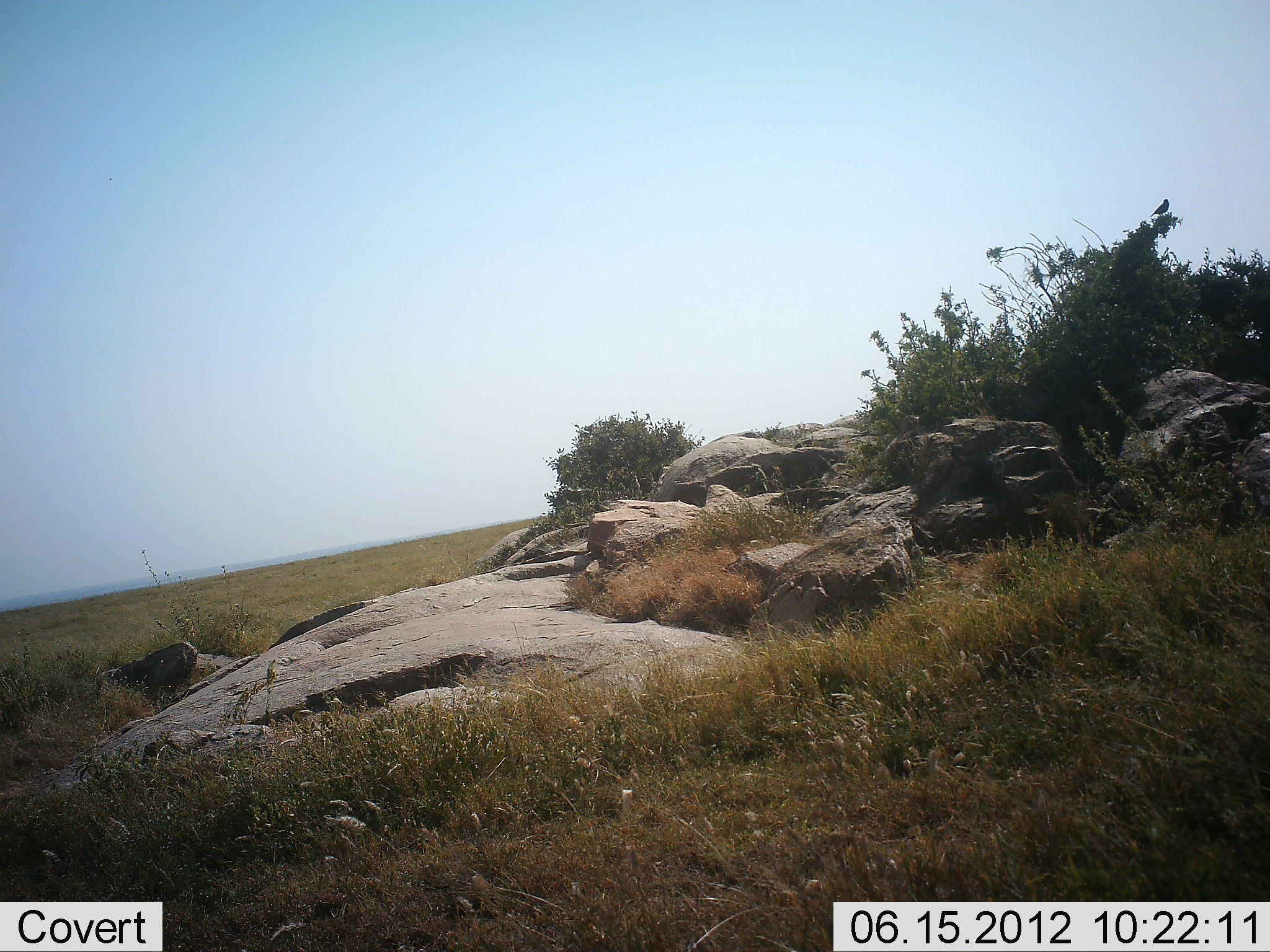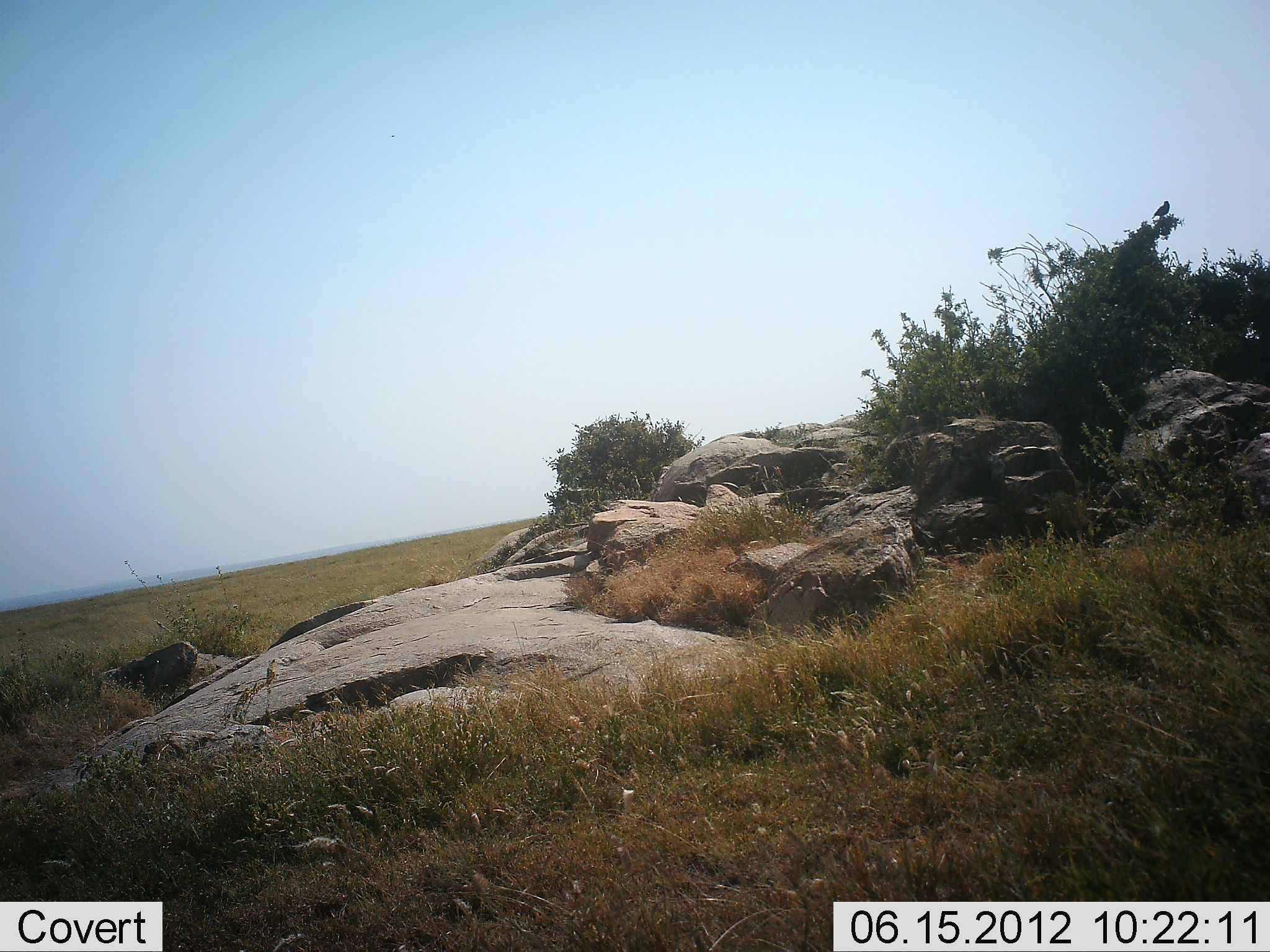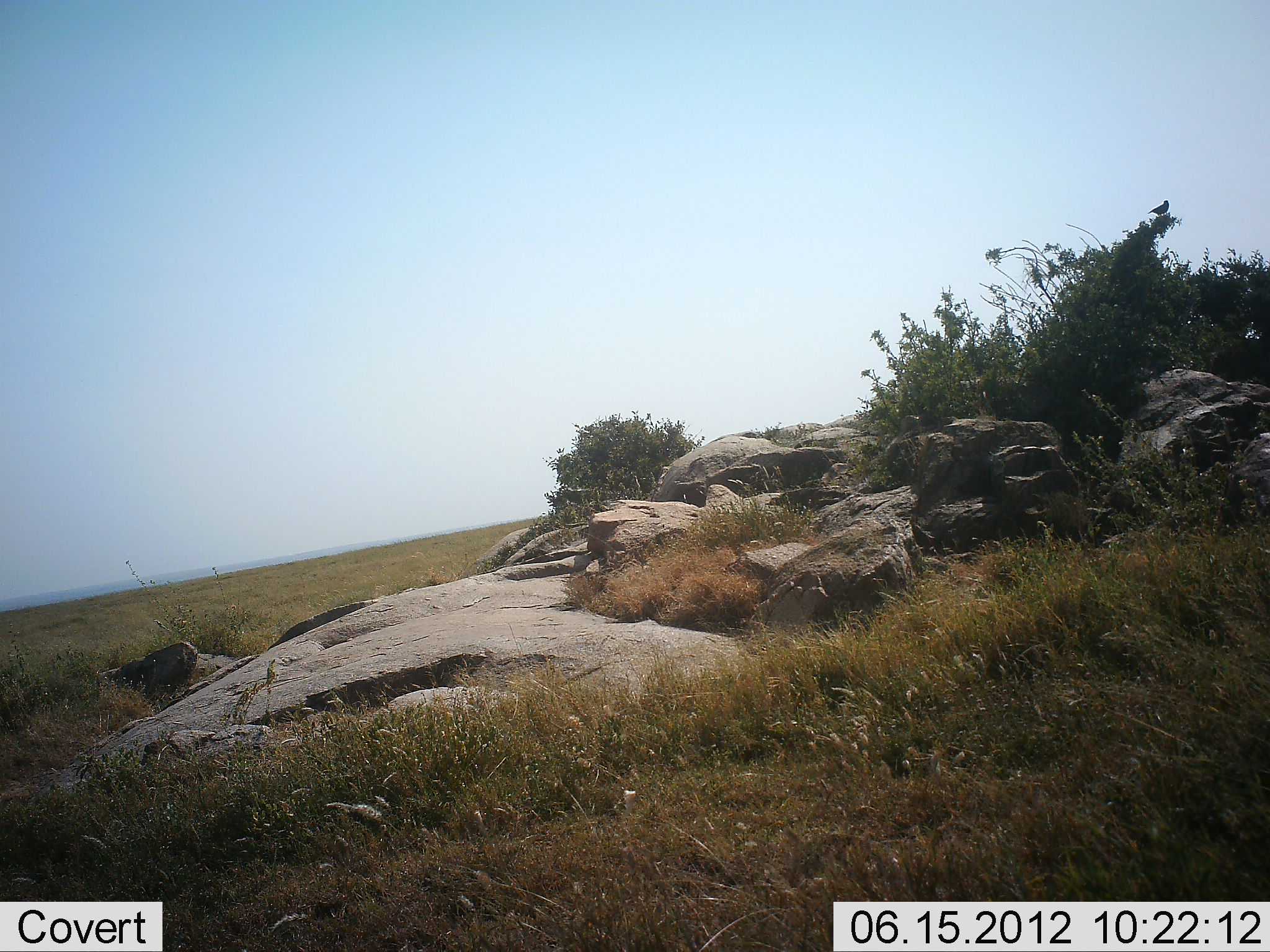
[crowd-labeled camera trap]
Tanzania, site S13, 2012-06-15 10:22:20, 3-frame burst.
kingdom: Animalia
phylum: Chordata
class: Aves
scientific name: Aves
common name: bird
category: otherbird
Otherbird (bird) (Aves), count 1. Behavior (volunteer vote fractions): standing 90%, resting 10%, moving 0%, interacting 0%. Young present (vote fraction): 0%. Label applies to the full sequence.